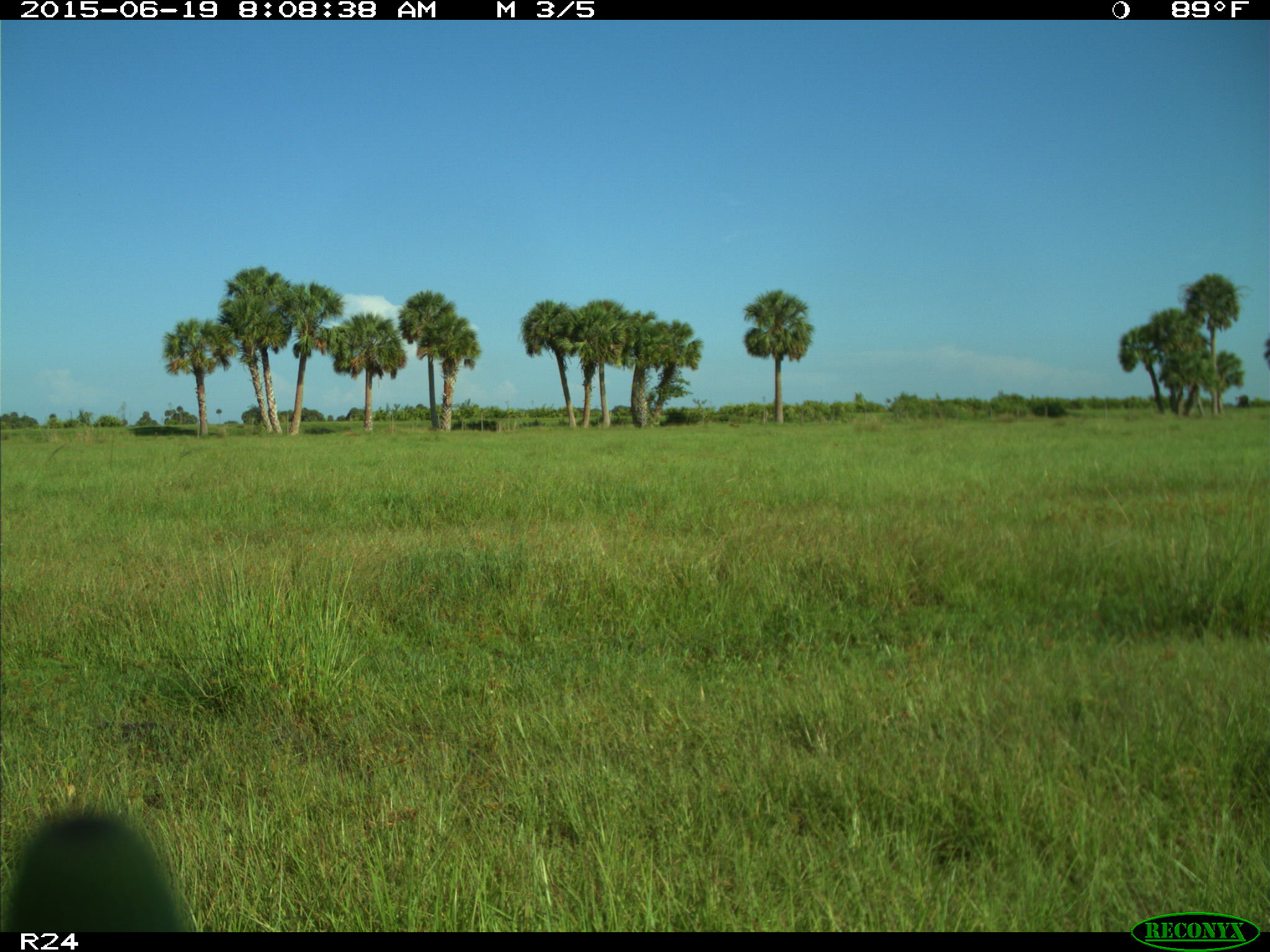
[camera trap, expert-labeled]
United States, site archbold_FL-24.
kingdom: Animalia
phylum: Chordata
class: Mammalia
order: Artiodactyla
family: Bovidae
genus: Bos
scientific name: Bos taurus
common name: domestic cow